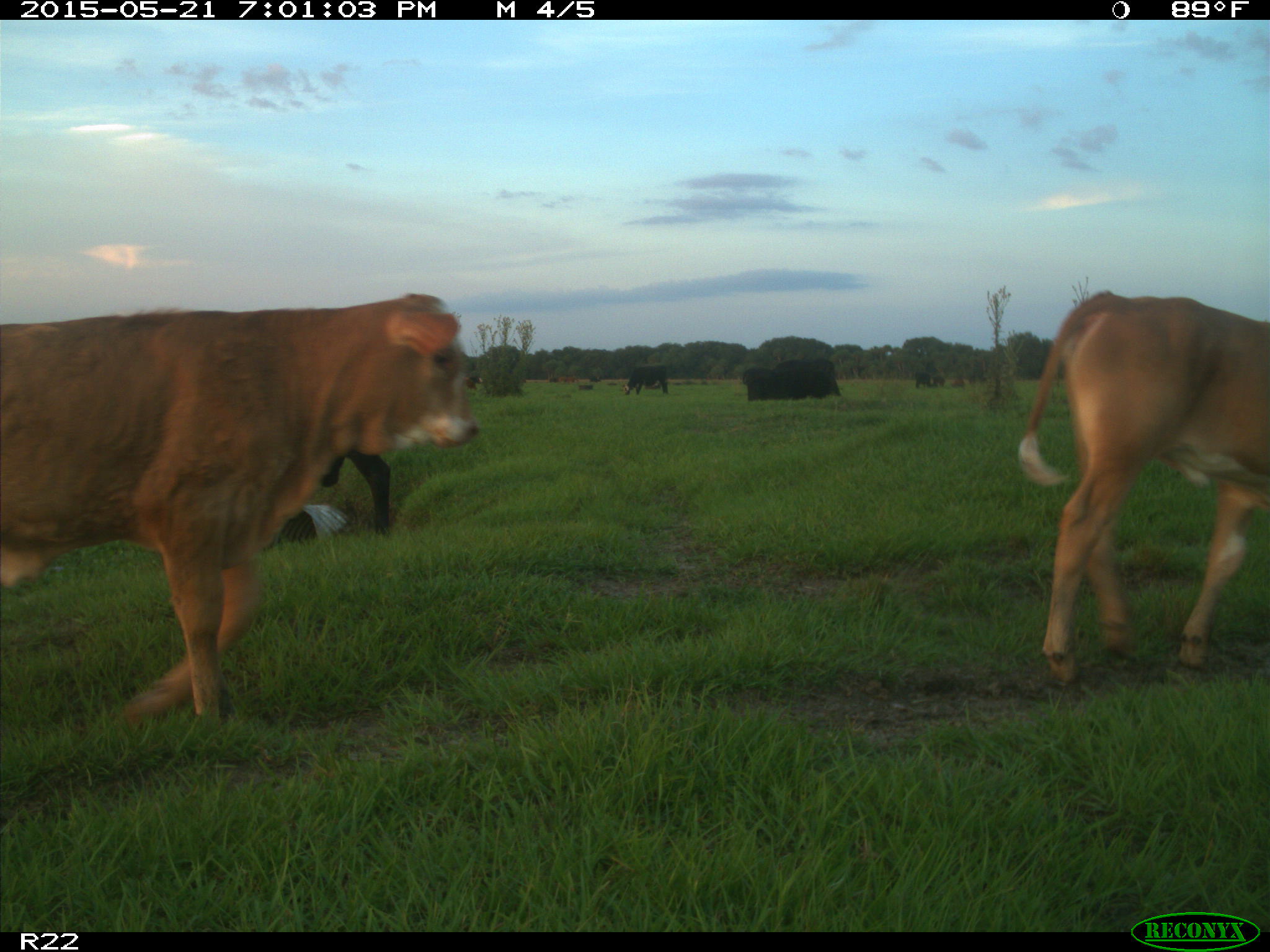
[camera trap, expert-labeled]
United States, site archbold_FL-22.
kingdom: Animalia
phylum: Chordata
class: Mammalia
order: Artiodactyla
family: Bovidae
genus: Bos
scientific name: Bos taurus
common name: domestic cow